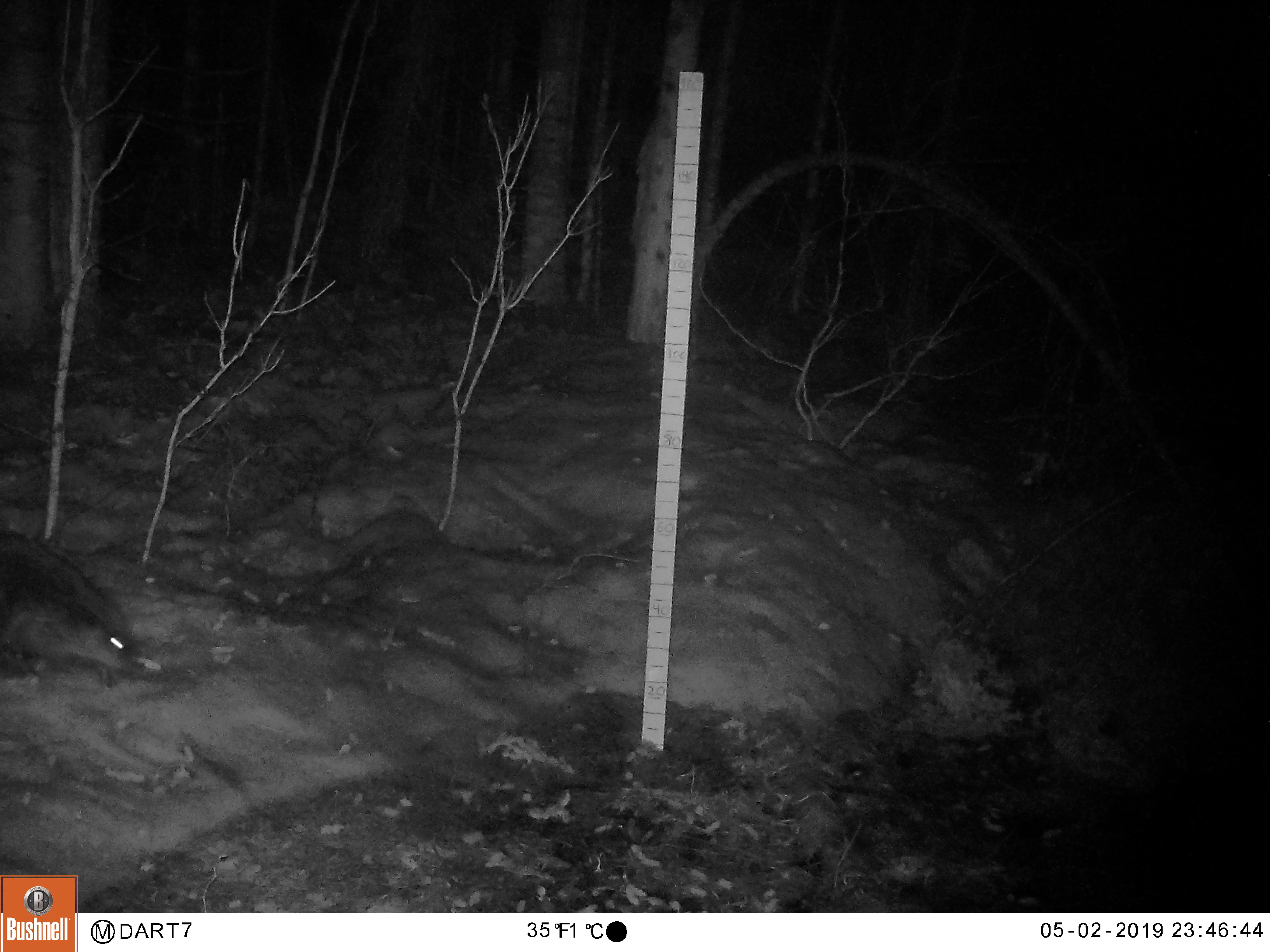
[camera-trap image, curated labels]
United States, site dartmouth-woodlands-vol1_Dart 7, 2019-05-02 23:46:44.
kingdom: Animalia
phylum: Chordata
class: Mammalia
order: Rodentia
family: Erethizontidae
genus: Erethizon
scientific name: Erethizon dorsatum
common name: porcupine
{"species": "porcupine (Erethizon dorsatum)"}